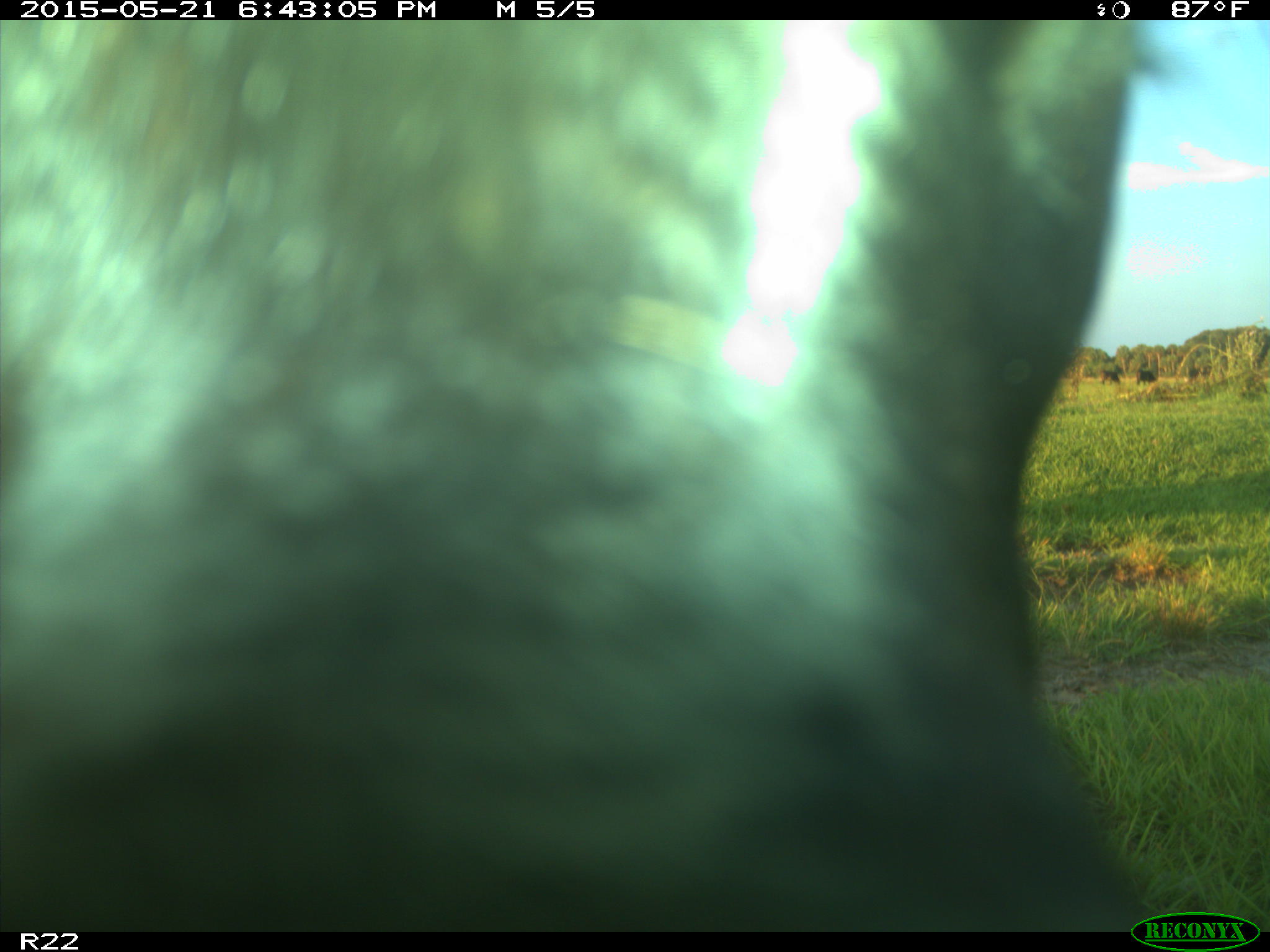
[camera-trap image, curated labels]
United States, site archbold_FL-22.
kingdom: Animalia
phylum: Chordata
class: Mammalia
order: Artiodactyla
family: Bovidae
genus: Bos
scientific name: Bos taurus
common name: domestic cow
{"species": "Bos taurus (domestic cow)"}